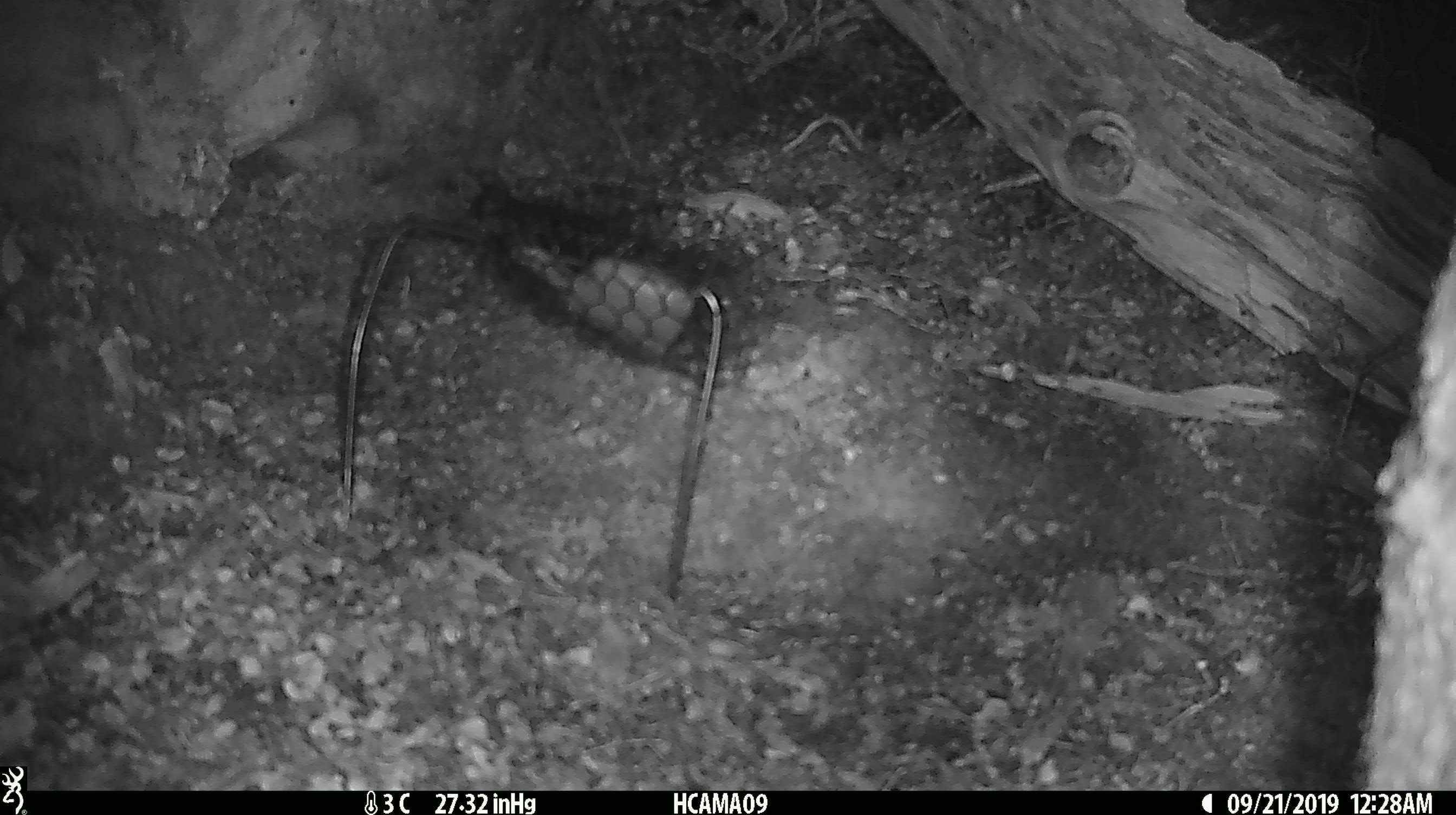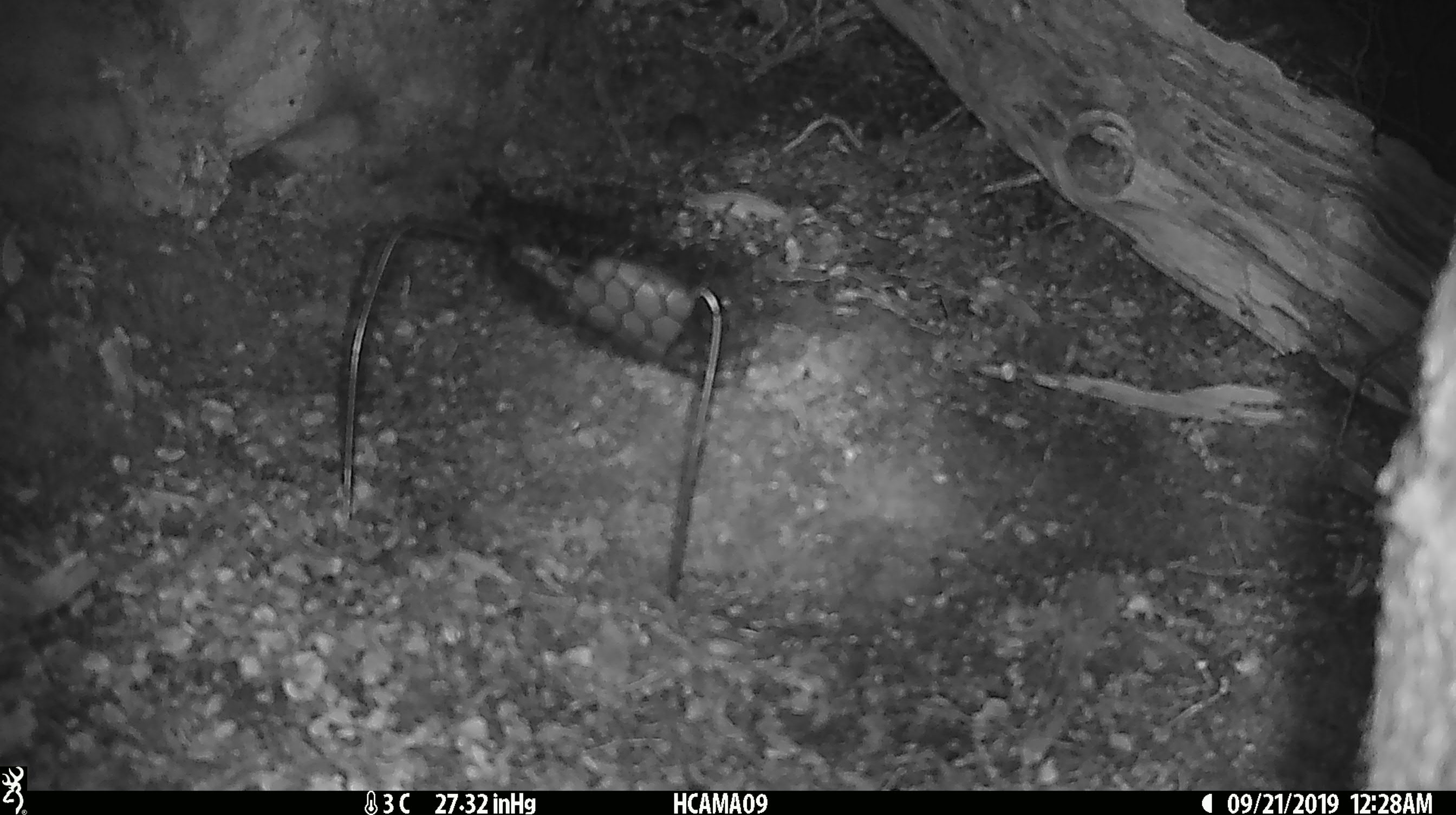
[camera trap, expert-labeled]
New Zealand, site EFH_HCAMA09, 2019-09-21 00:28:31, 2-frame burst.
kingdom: Animalia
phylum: Chordata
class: Mammalia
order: Rodentia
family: Muridae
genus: Mus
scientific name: Mus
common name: mouse